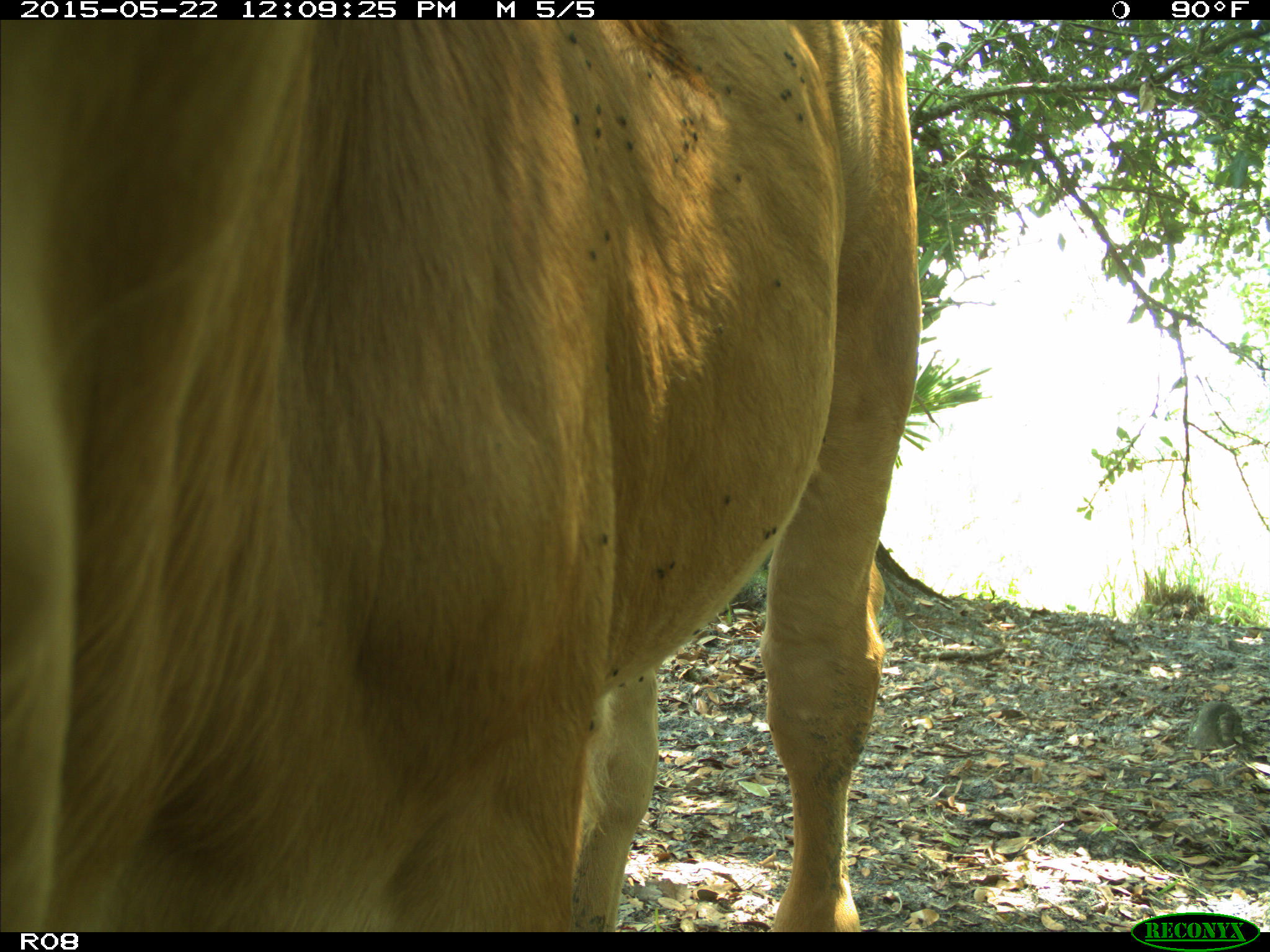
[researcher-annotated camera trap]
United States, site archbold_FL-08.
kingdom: Animalia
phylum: Chordata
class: Mammalia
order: Artiodactyla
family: Bovidae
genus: Bos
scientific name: Bos taurus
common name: domestic cow